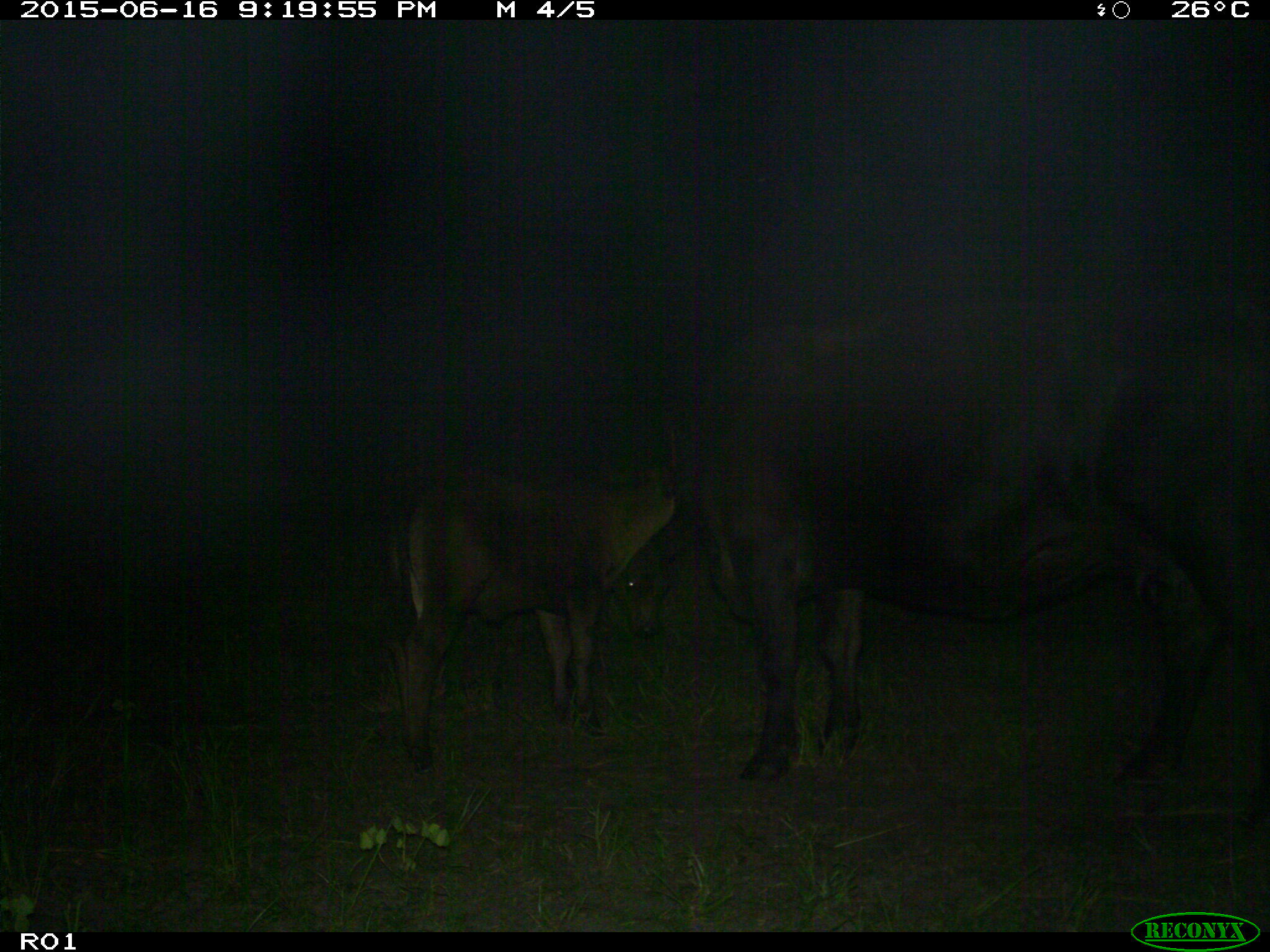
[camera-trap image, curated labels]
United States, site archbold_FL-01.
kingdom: Animalia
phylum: Chordata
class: Mammalia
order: Artiodactyla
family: Bovidae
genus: Bos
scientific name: Bos taurus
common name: domestic cow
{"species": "Bos taurus (domestic cow)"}